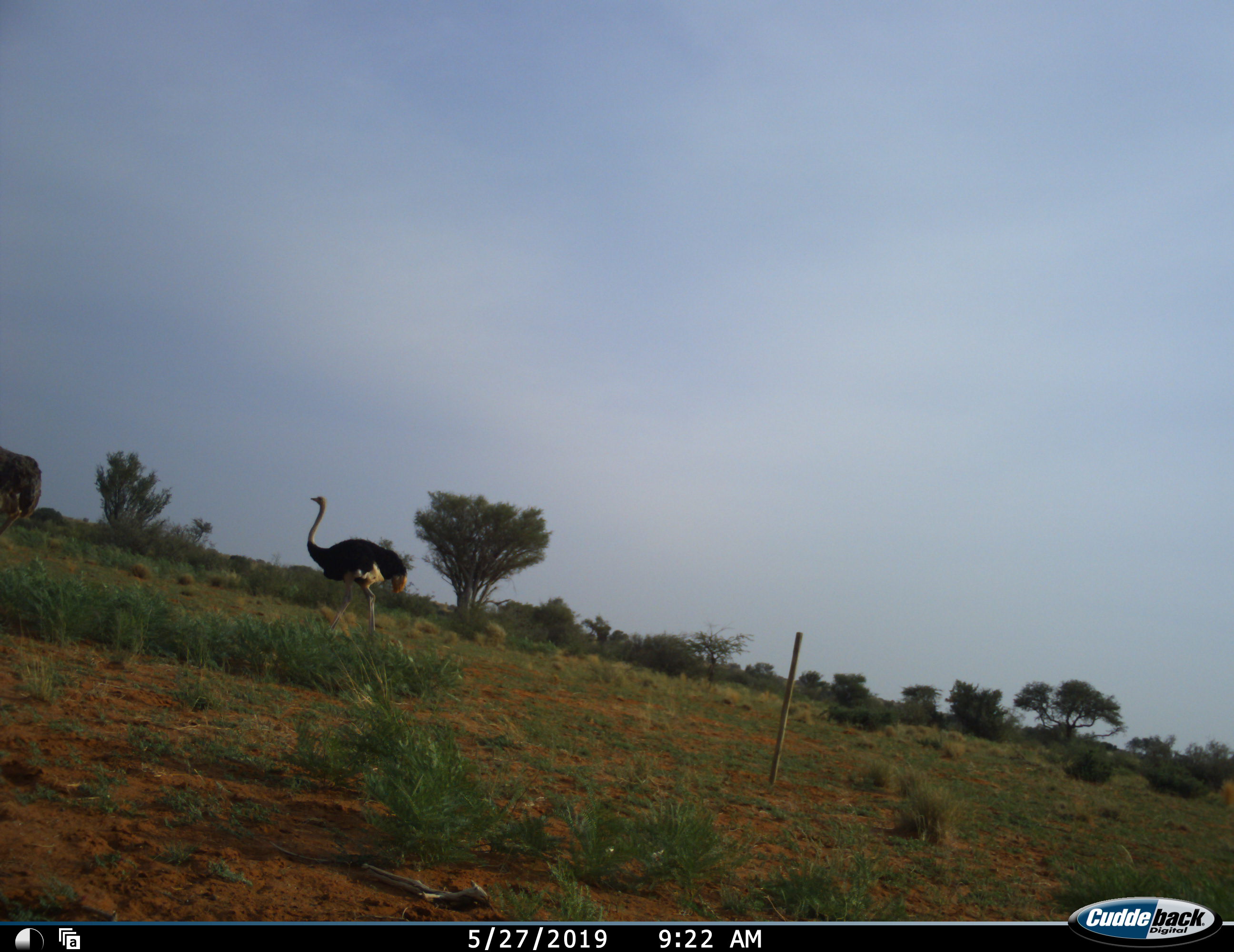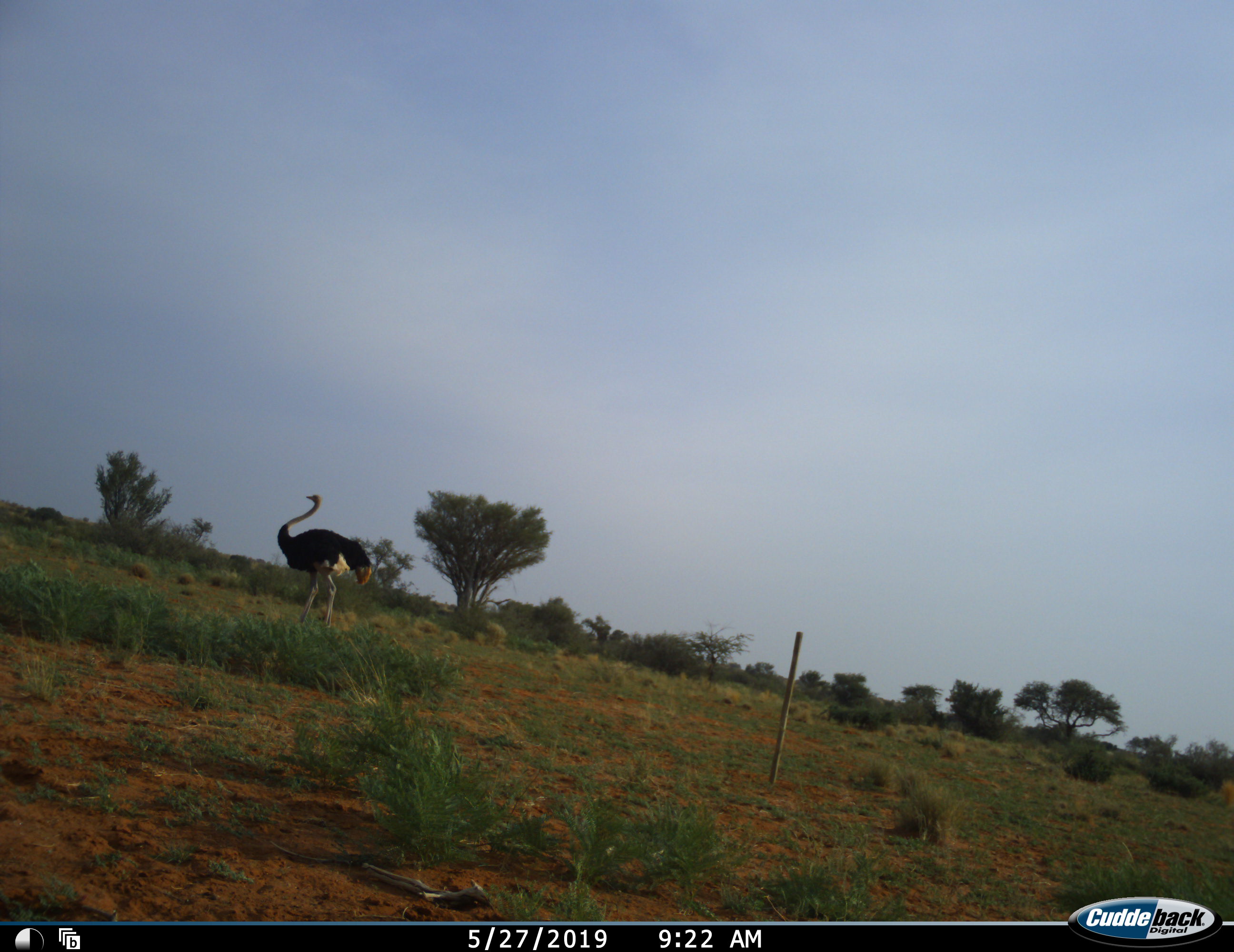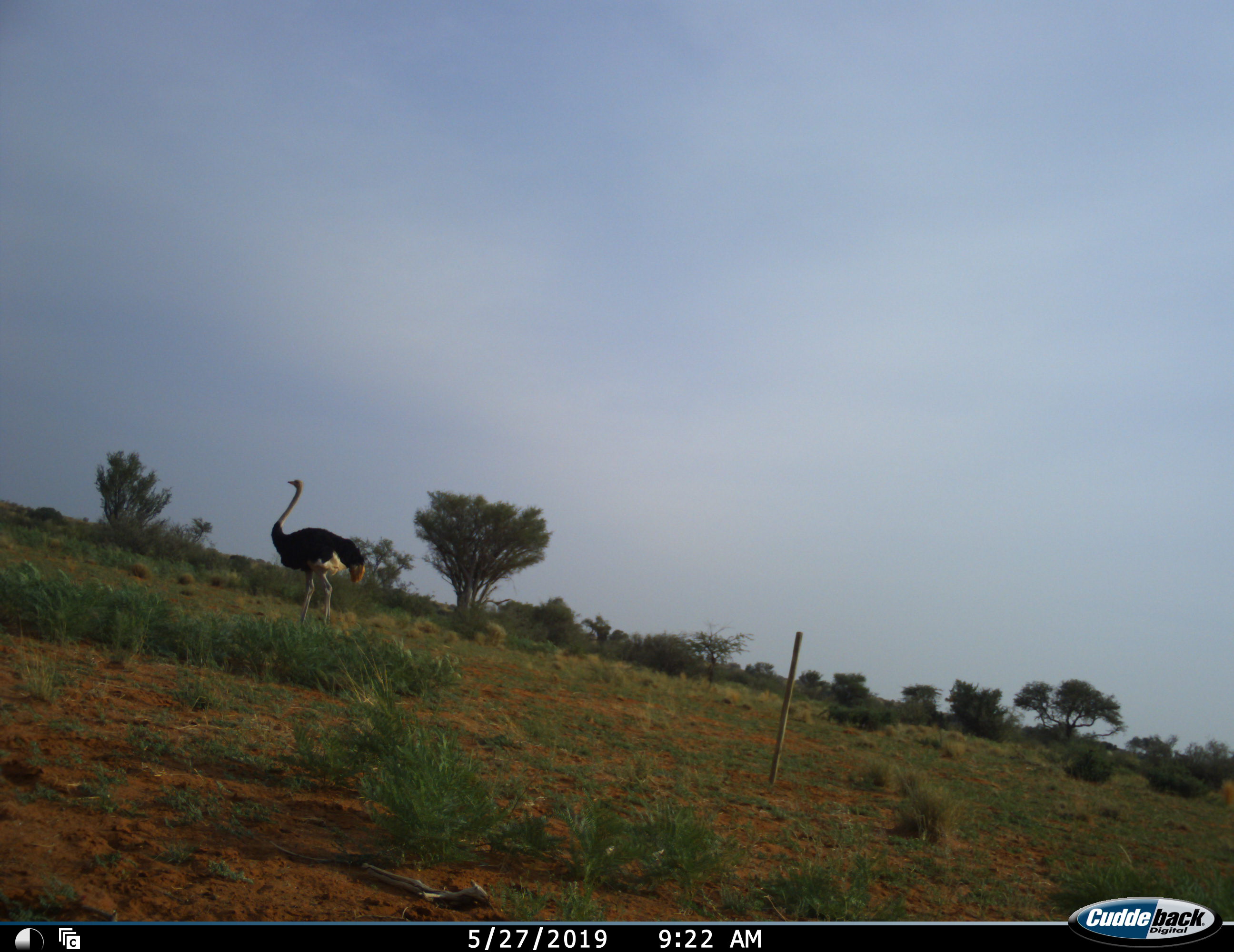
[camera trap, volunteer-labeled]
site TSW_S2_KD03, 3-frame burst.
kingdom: Animalia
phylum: Chordata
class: Aves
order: Struthioniformes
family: Struthionidae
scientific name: Struthionidae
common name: ostrich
Ostrich (Struthionidae), count 2. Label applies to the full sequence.